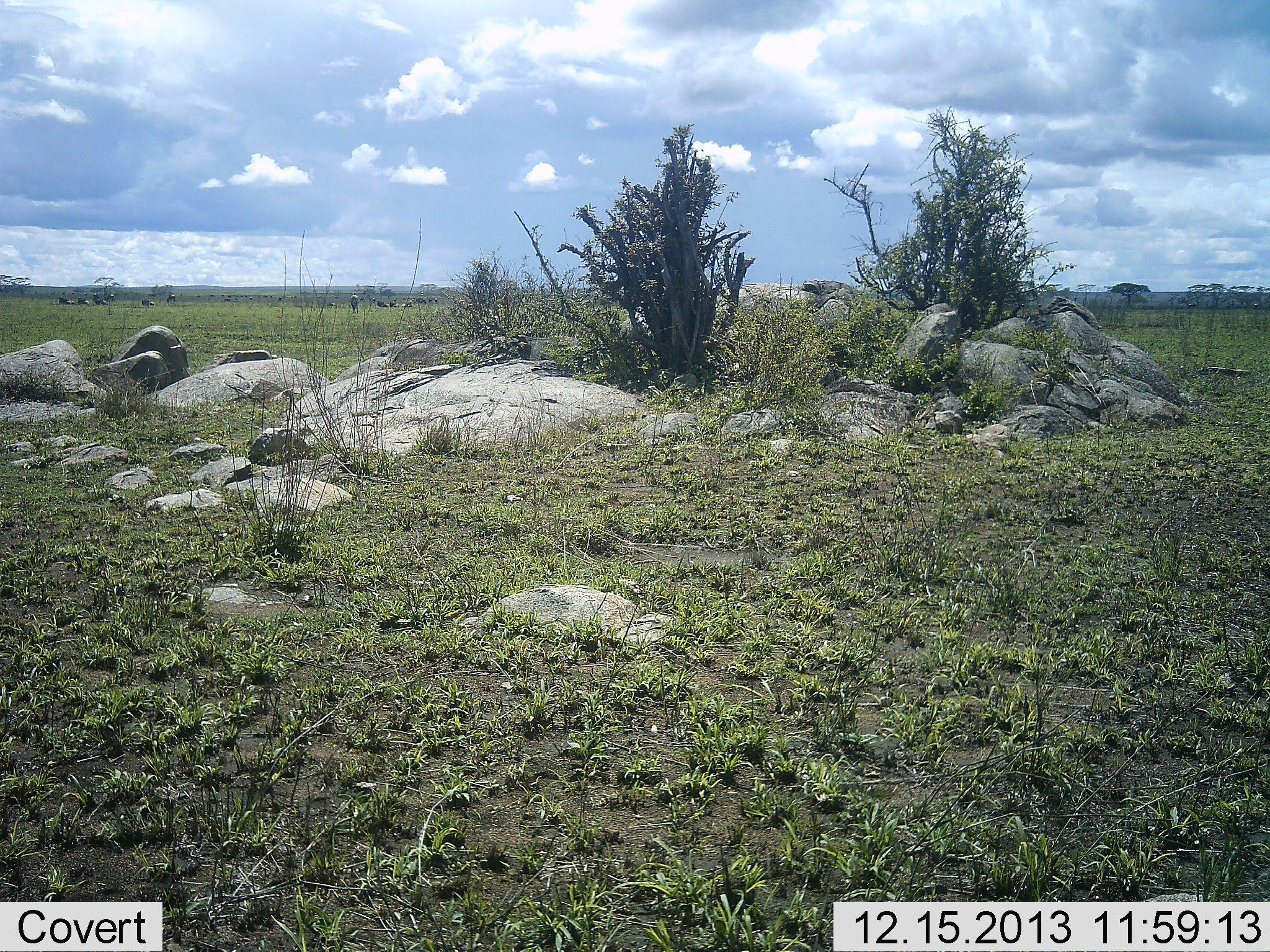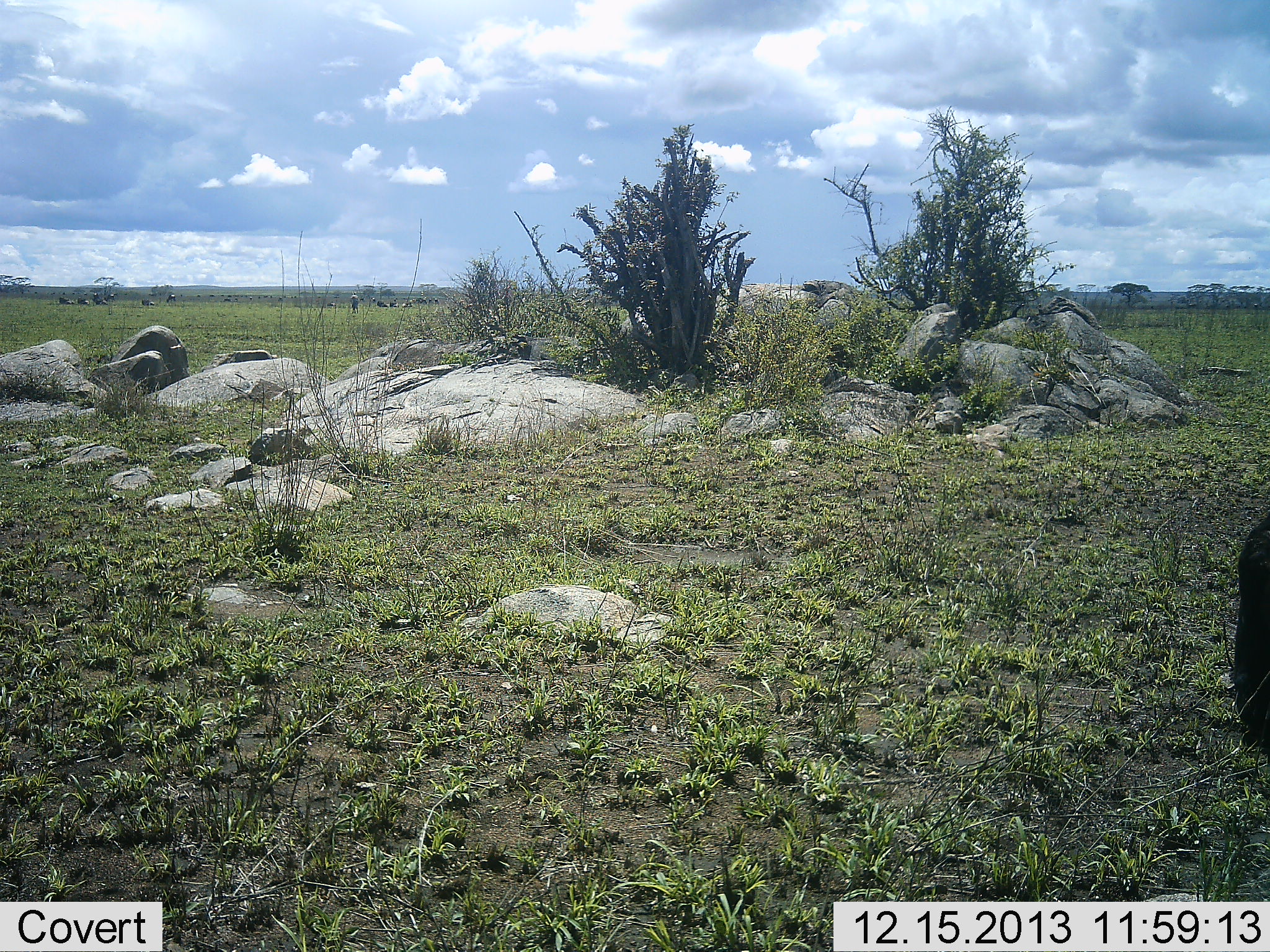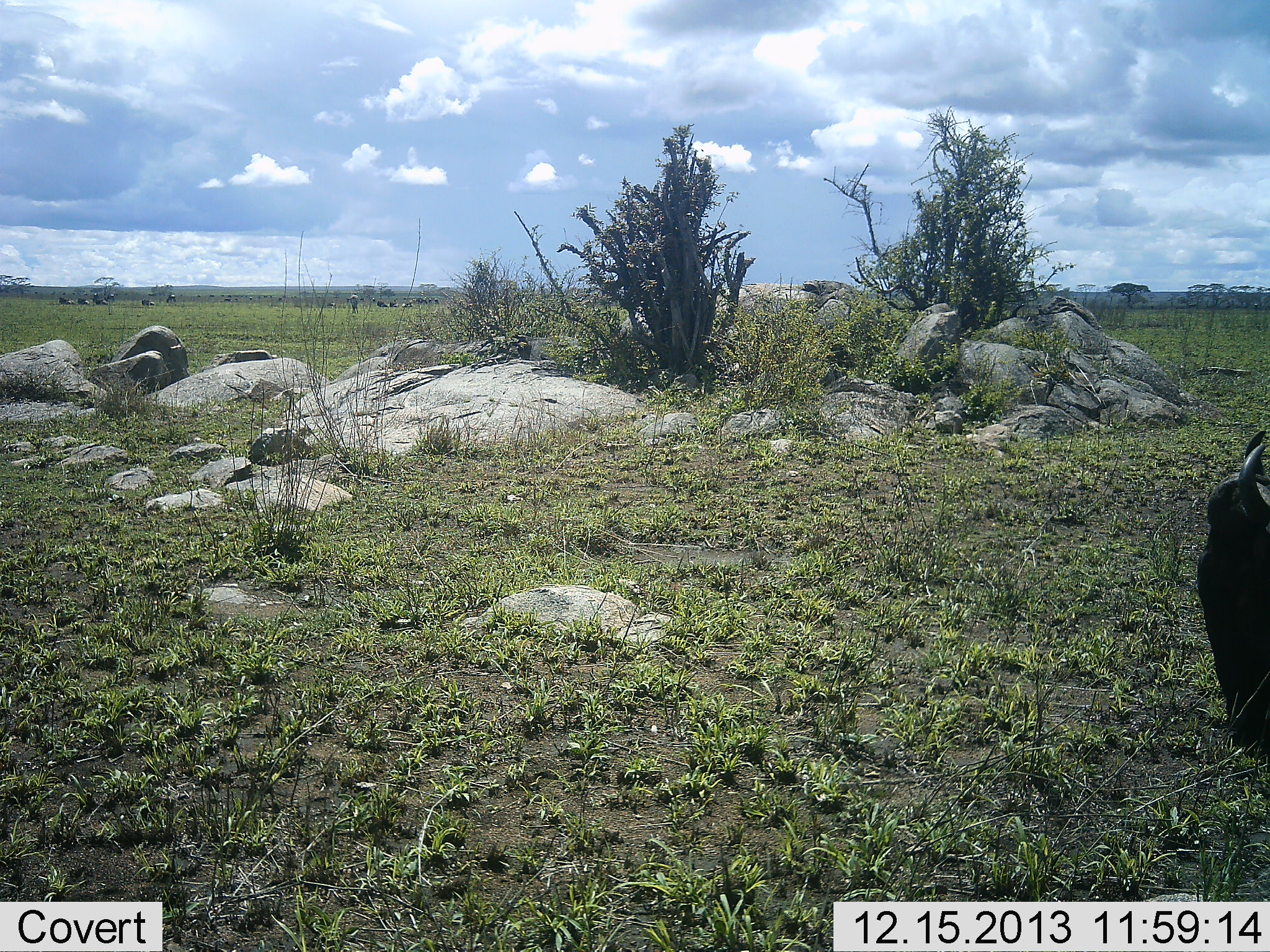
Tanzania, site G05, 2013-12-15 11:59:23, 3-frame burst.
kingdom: Animalia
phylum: Chordata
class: Mammalia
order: Artiodactyla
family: Bovidae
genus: Connochaetes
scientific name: Connochaetes taurinus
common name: blue wildebeest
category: wildebeest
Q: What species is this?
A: Wildebeest (blue wildebeest) (Connochaetes taurinus).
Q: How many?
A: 1.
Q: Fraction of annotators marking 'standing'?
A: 40%.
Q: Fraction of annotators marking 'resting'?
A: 0%.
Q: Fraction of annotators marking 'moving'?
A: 10%.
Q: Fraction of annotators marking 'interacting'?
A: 0%.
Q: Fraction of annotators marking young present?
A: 0%.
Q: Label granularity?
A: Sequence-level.